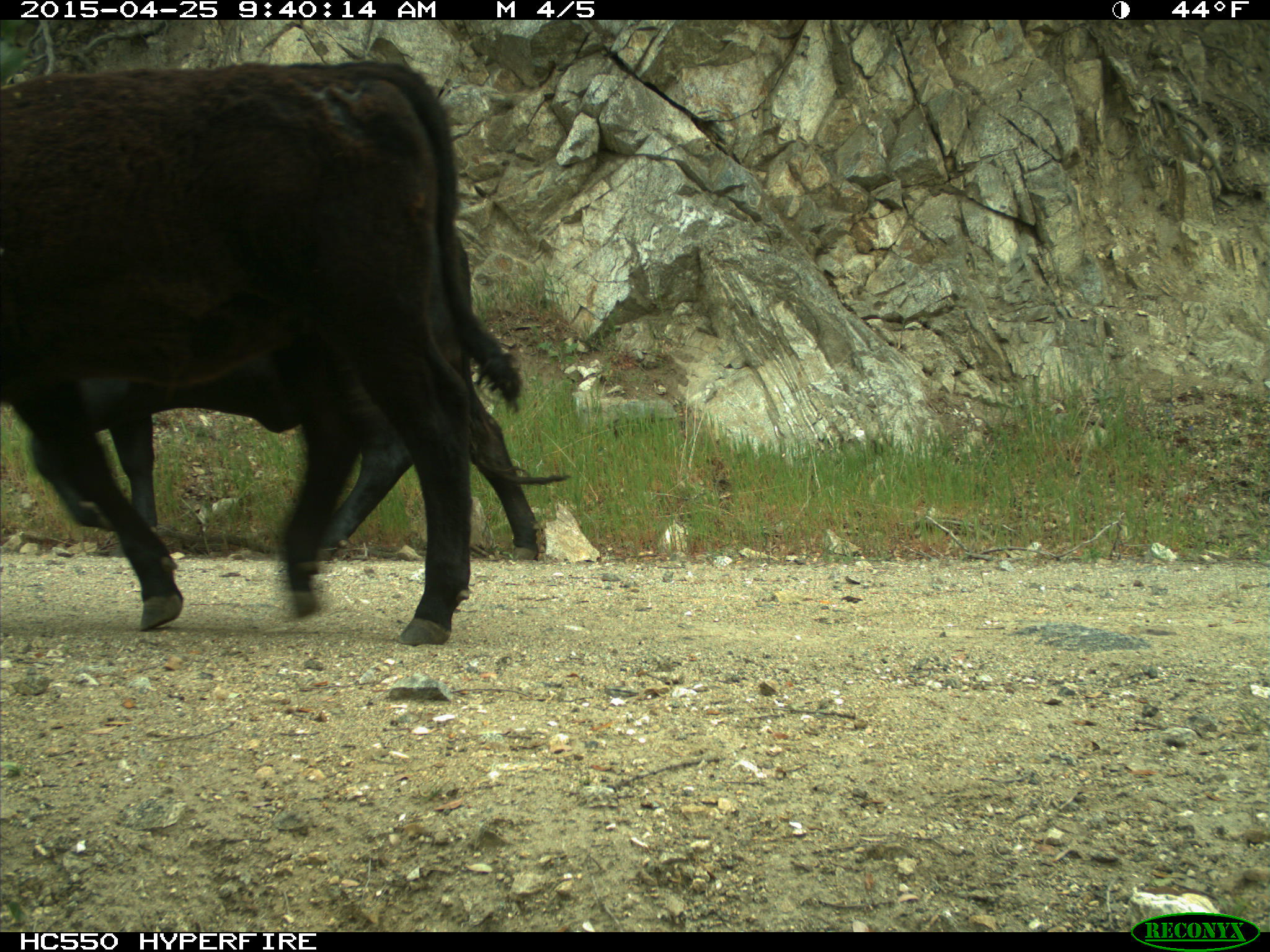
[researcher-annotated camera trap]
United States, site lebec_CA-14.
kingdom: Animalia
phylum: Chordata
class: Mammalia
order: Artiodactyla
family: Bovidae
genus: Bos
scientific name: Bos taurus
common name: domestic cow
Bos taurus (domestic cow).